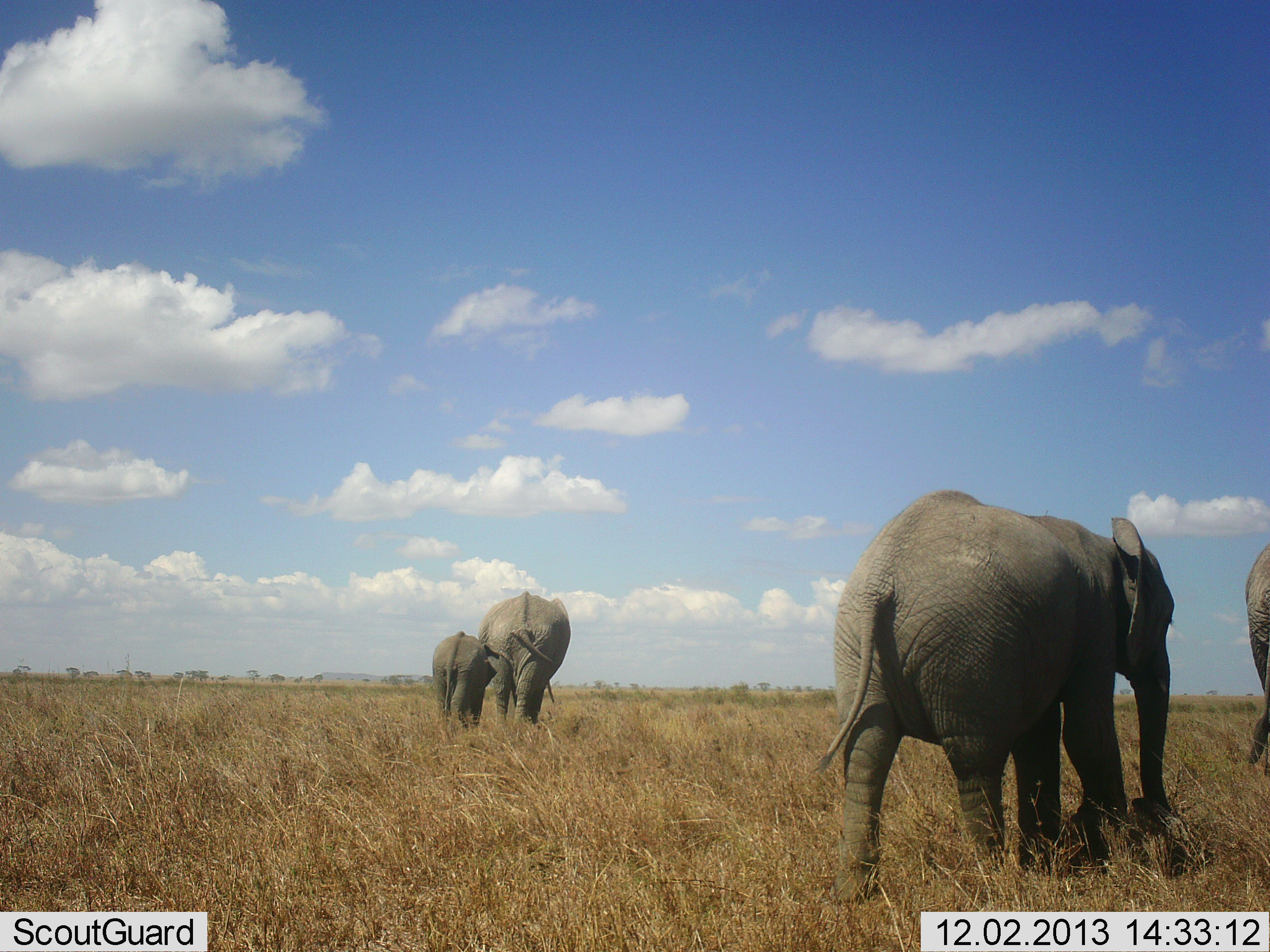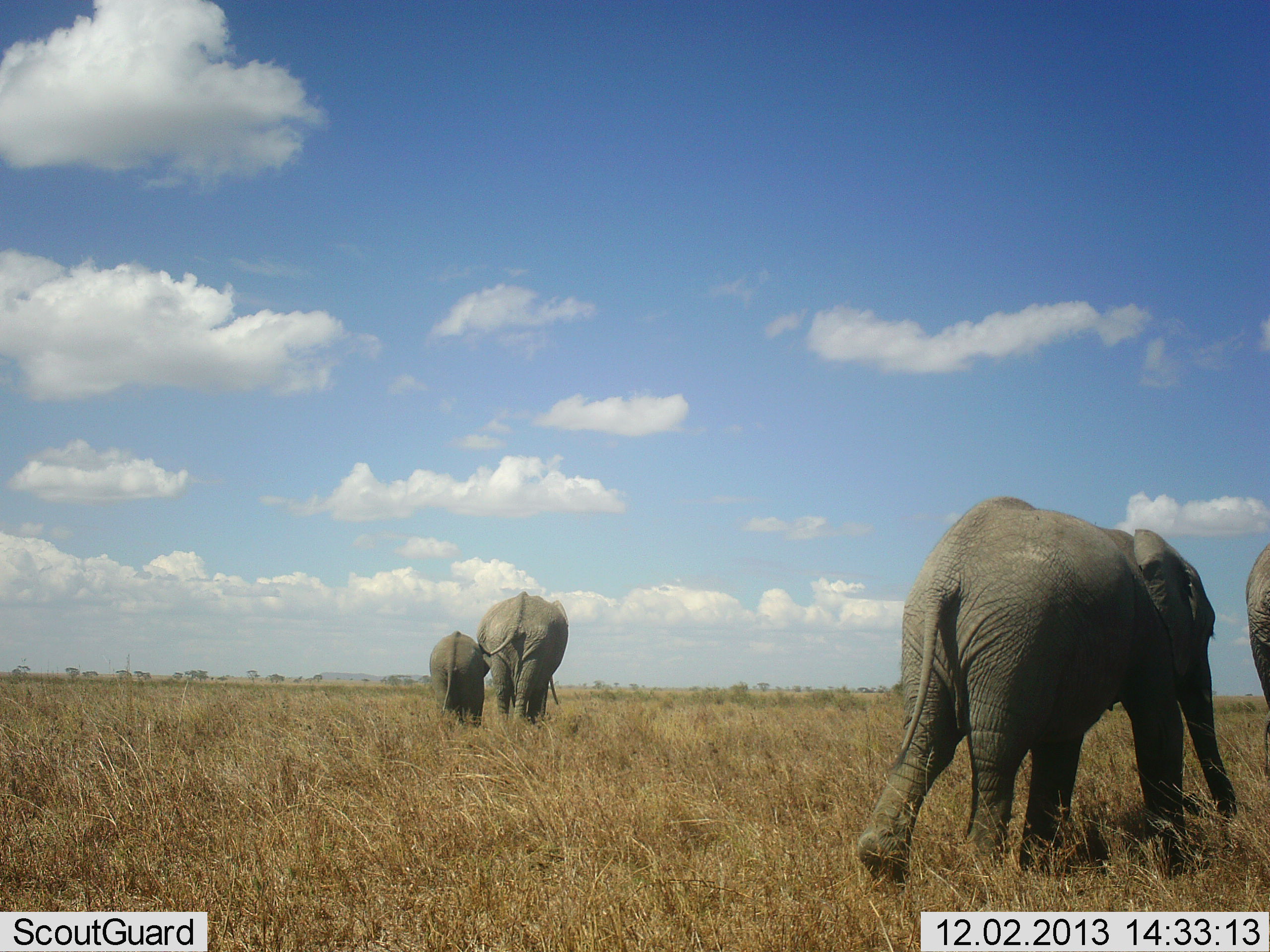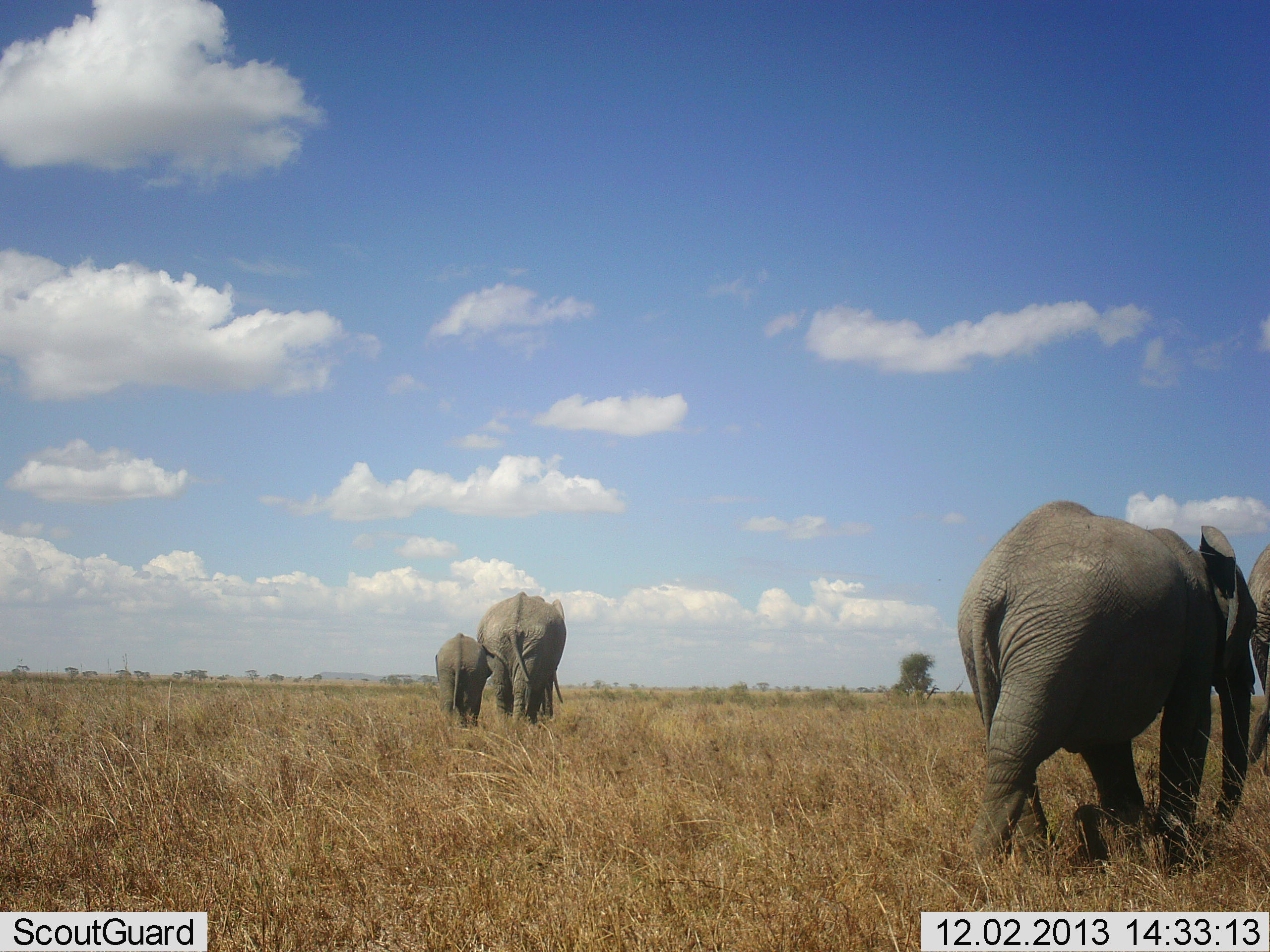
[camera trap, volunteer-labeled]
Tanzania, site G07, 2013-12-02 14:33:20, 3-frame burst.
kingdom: Animalia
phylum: Chordata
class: Mammalia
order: Proboscidea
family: Elephantidae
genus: Loxodonta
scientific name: Loxodonta africana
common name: african bush elephant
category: elephant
Elephant (african bush elephant) (Loxodonta africana), count 4. Behavior (volunteer vote fractions): standing 30%, resting 0%, moving 100%, interacting 0%. Young present (vote fraction): 40%. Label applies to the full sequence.